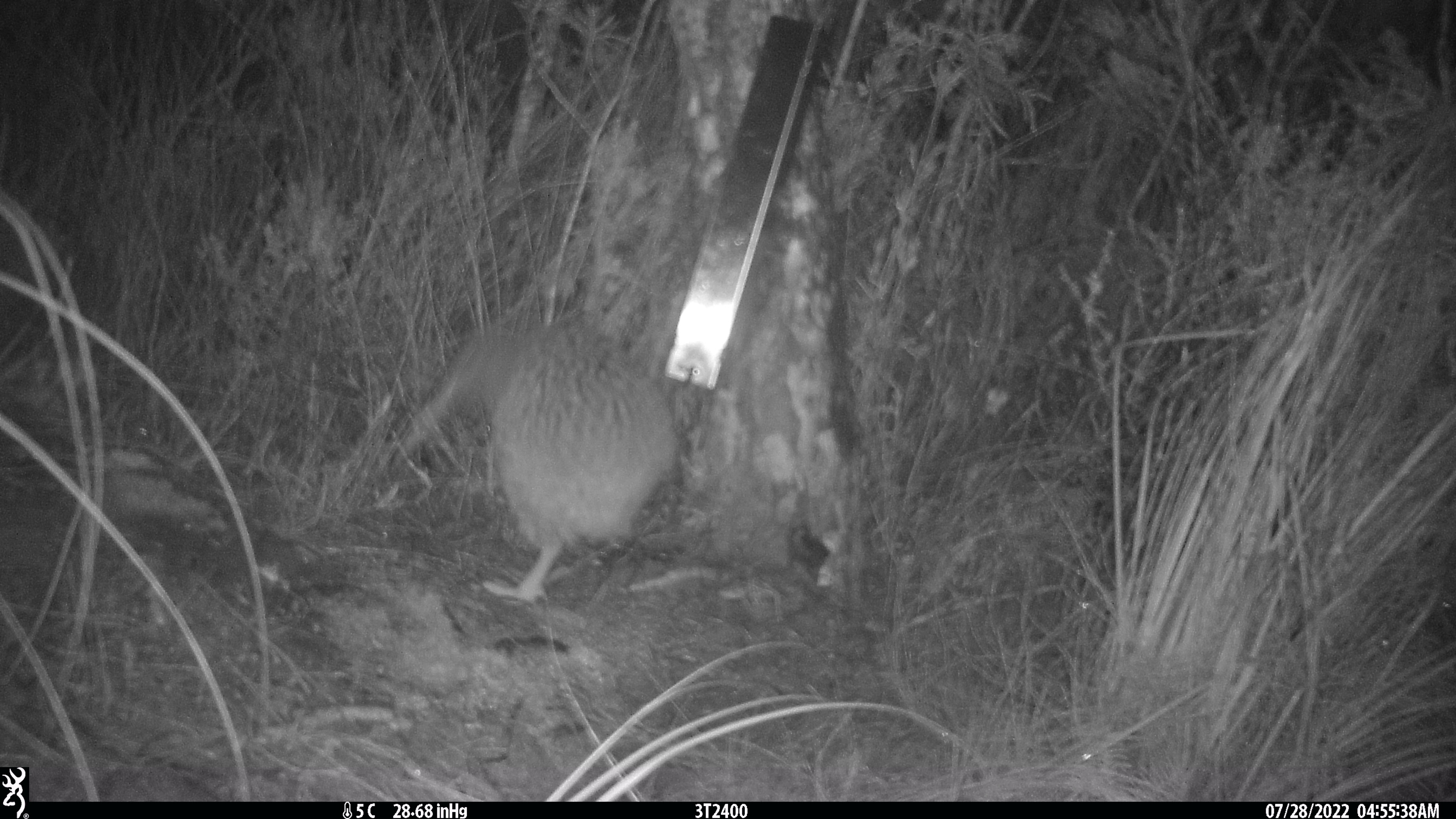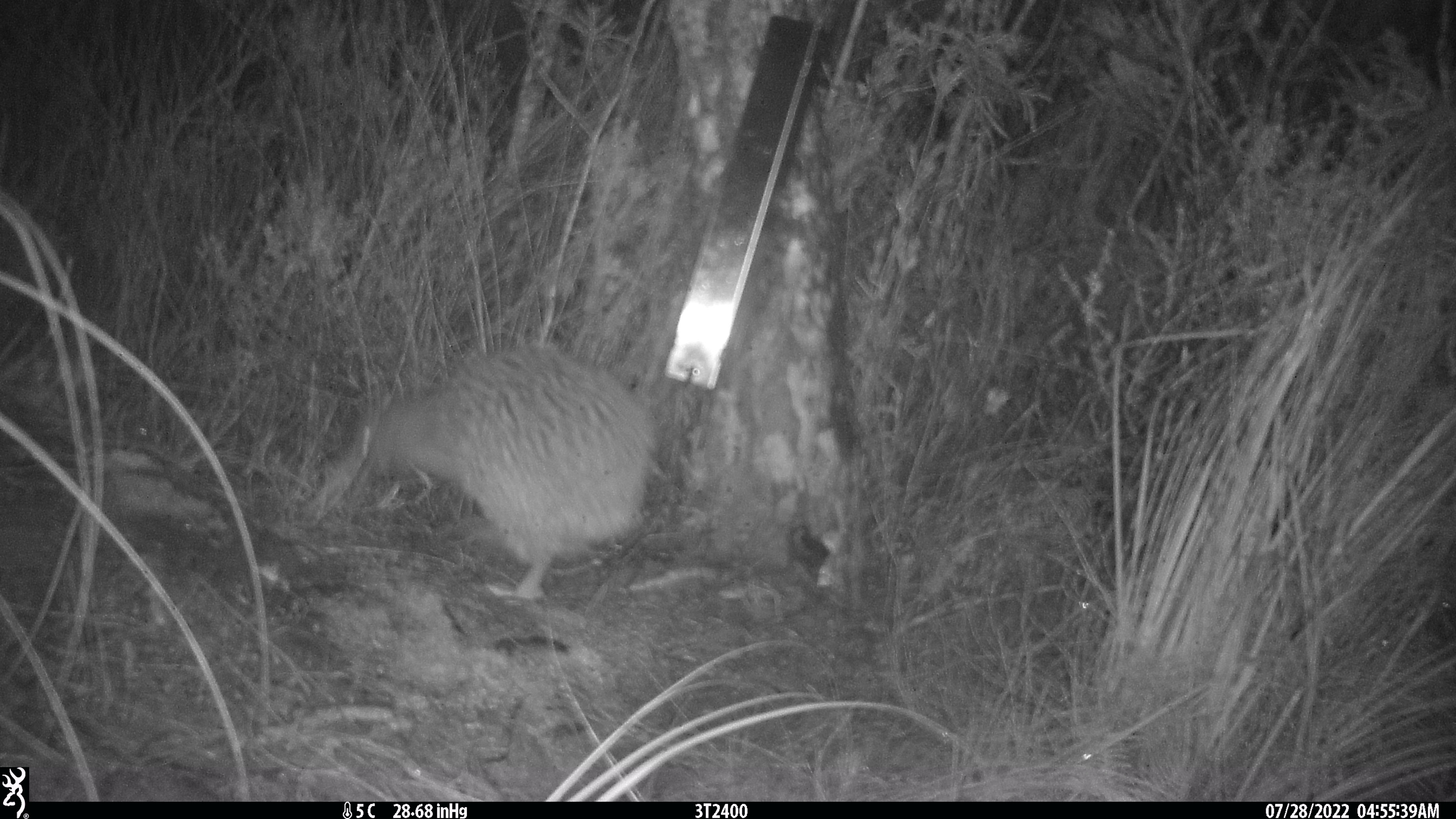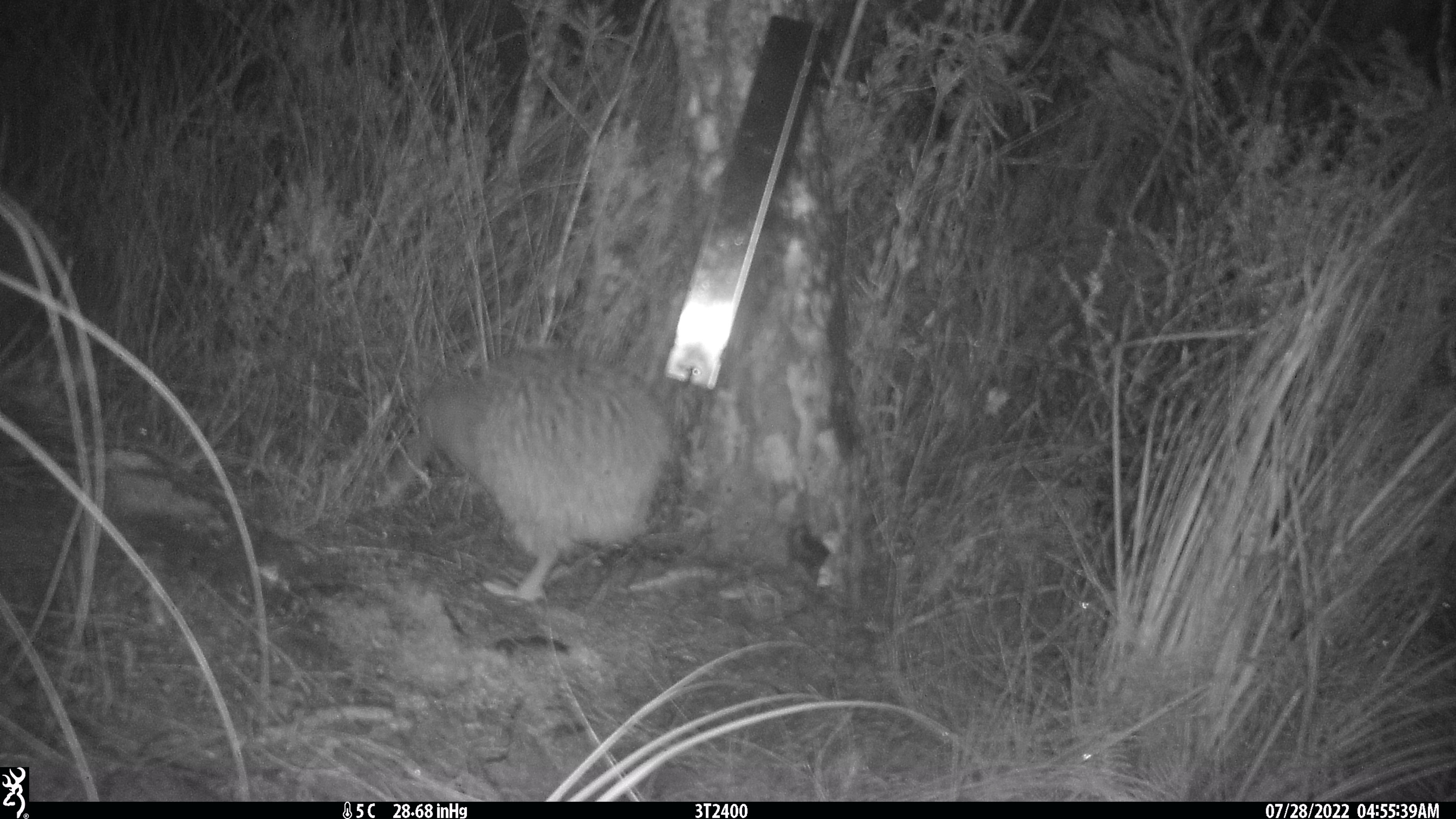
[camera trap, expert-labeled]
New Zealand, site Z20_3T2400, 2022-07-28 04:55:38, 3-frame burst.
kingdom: Animalia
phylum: Chordata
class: Aves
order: Apterygiformes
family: Apterygidae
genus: Apteryx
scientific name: Apteryx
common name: kiwi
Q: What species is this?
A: Kiwi (Apteryx).